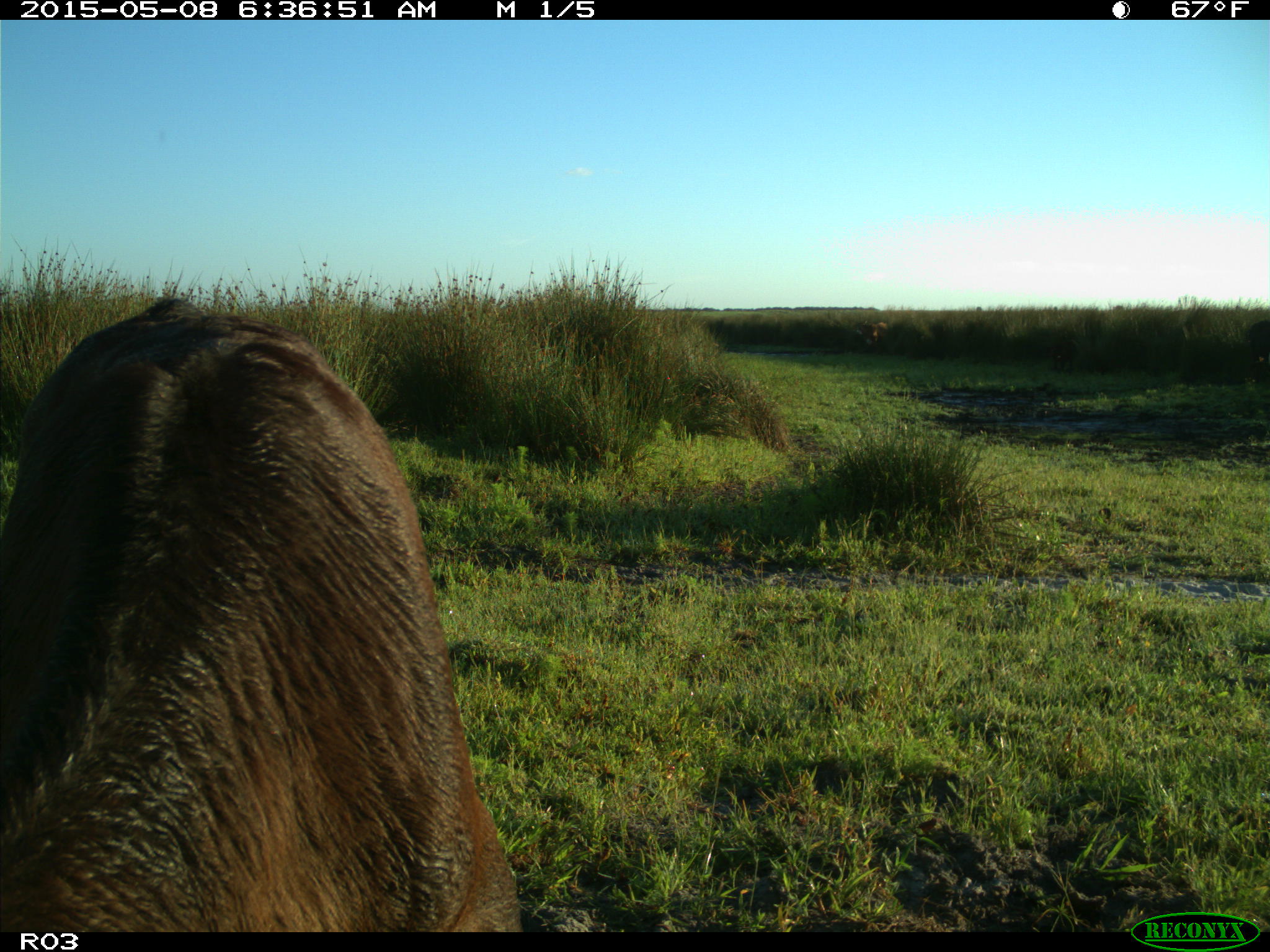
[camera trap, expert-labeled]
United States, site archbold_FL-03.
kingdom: Animalia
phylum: Chordata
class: Mammalia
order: Artiodactyla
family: Bovidae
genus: Bos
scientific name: Bos taurus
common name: domestic cow